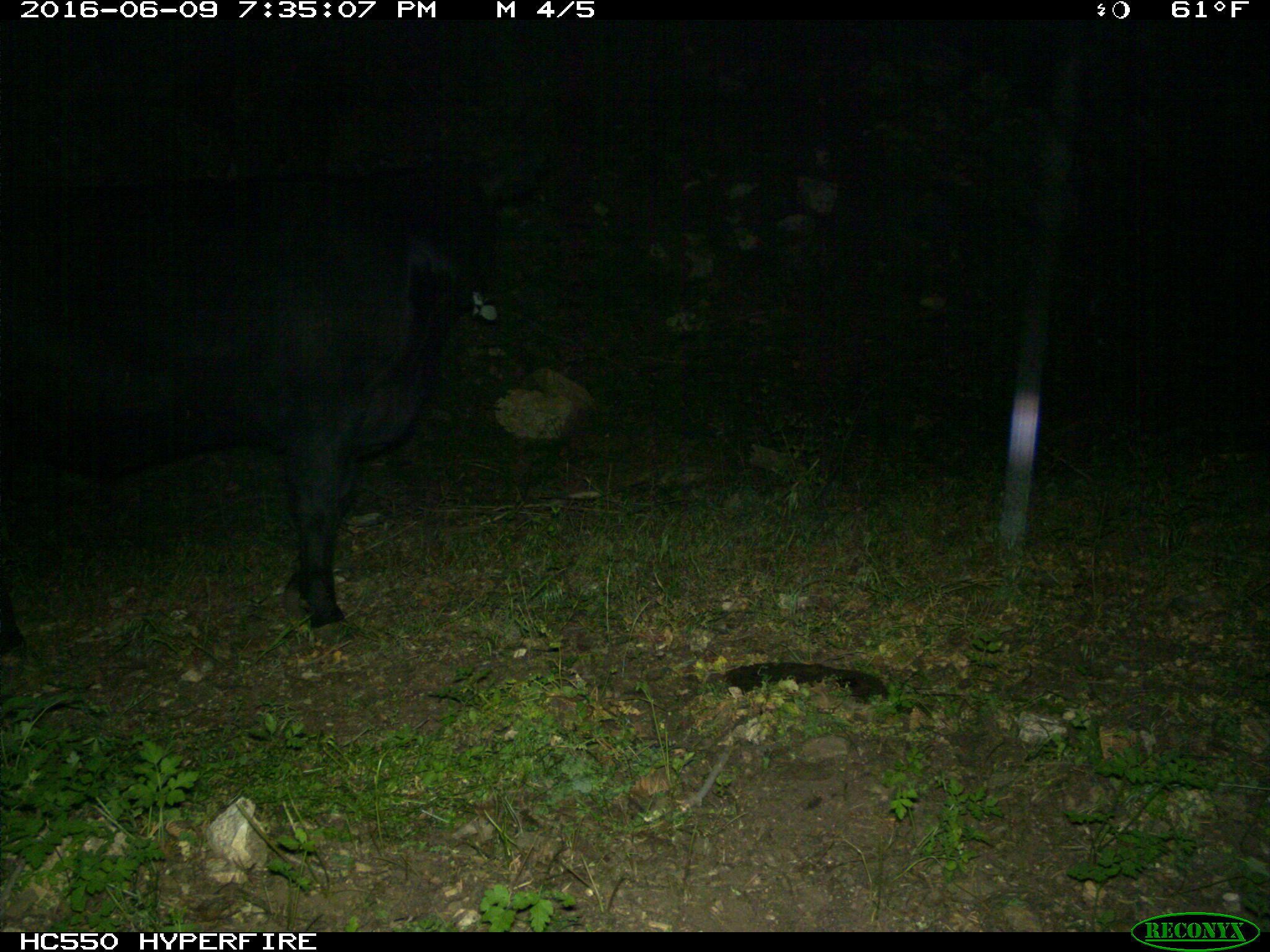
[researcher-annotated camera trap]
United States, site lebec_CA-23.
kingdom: Animalia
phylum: Chordata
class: Mammalia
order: Artiodactyla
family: Bovidae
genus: Bos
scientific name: Bos taurus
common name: domestic cow